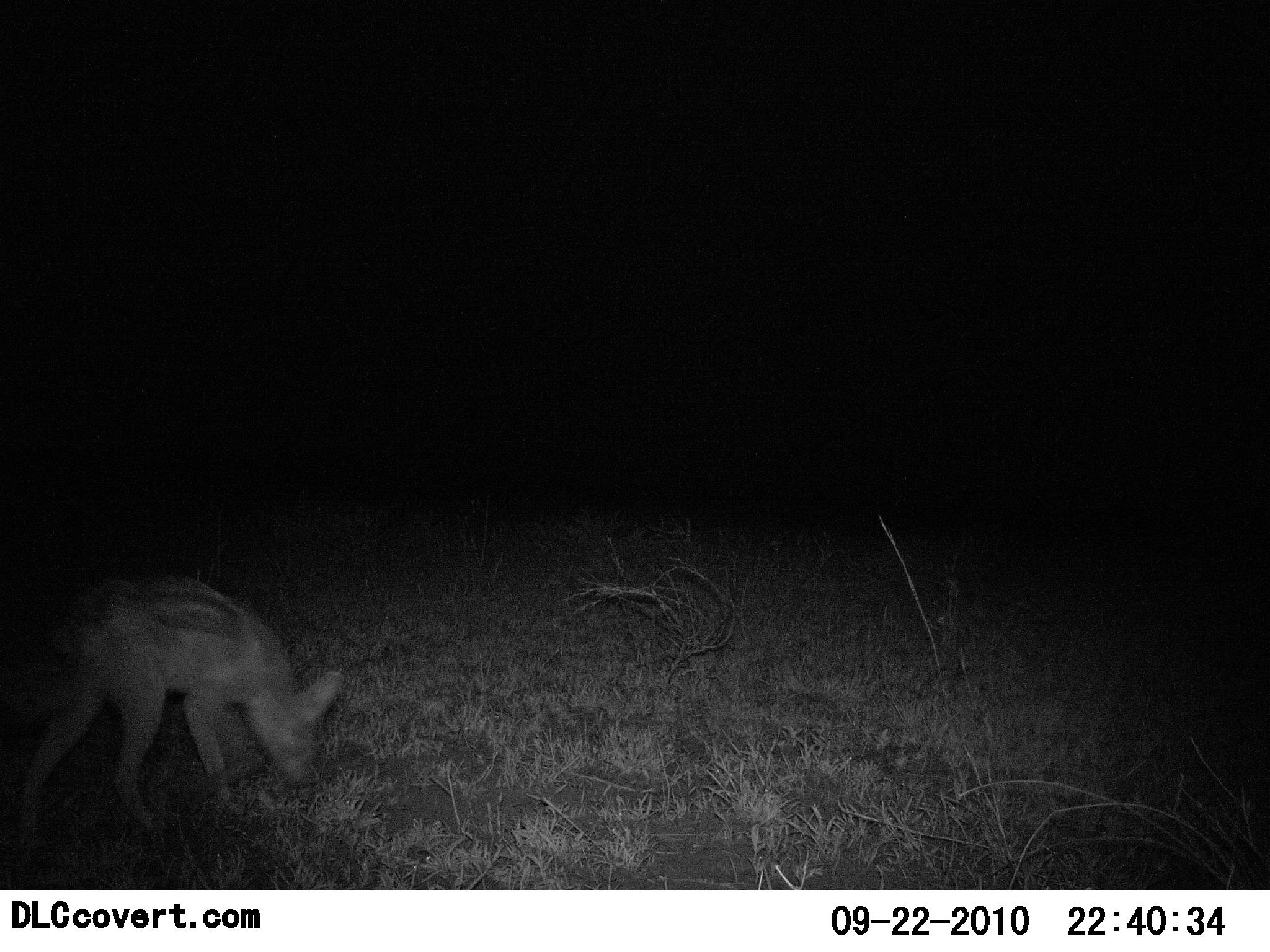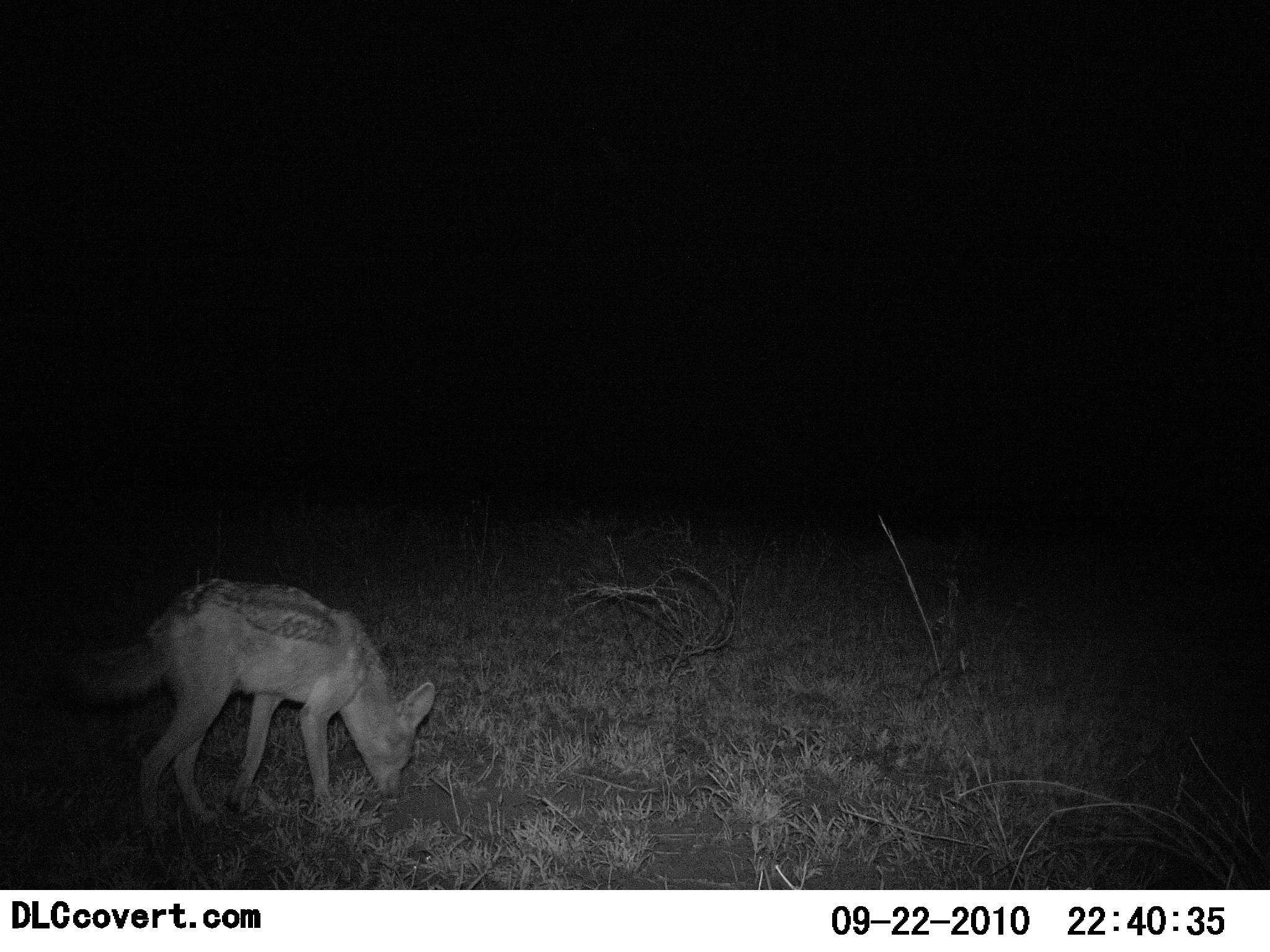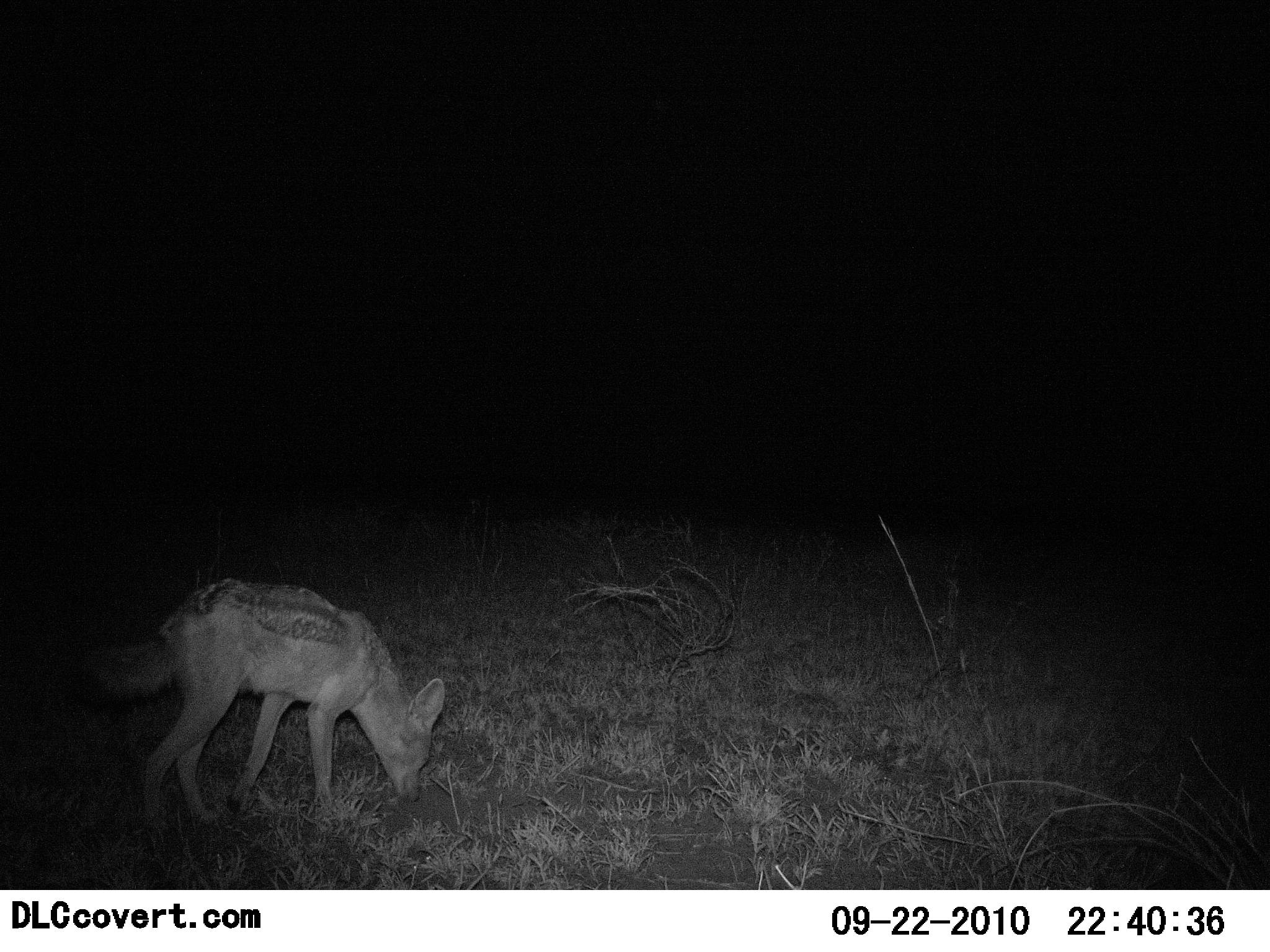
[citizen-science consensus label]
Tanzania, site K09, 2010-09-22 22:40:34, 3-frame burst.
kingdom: Animalia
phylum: Chordata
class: Mammalia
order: Carnivora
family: Canidae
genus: Lupulella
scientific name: Lupulella mesomelas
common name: black-backed jackal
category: jackal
Jackal (black-backed jackal) (Lupulella mesomelas), count 1. Behavior (volunteer vote fractions): standing 29%, resting 0%, moving 50%, interacting 0%. Young present (vote fraction): 0%. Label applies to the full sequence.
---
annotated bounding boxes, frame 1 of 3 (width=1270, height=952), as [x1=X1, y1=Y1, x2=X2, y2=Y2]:
animal: [x1=0, y1=569, x2=347, y2=862]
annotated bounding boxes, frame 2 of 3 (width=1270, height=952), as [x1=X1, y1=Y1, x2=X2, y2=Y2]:
animal: [x1=77, y1=581, x2=436, y2=842]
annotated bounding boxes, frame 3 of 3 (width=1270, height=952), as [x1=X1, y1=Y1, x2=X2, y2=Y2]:
animal: [x1=84, y1=577, x2=446, y2=834]